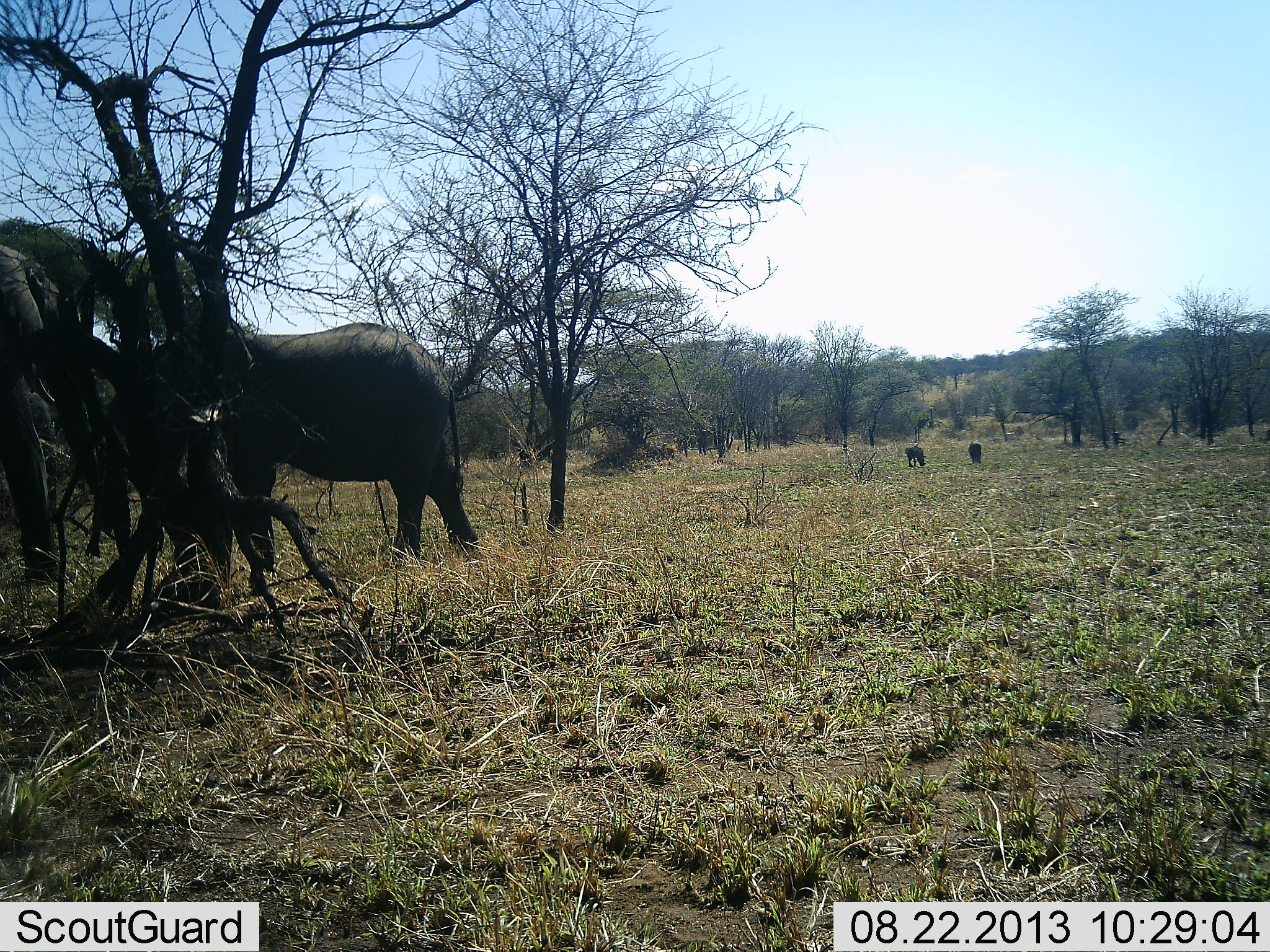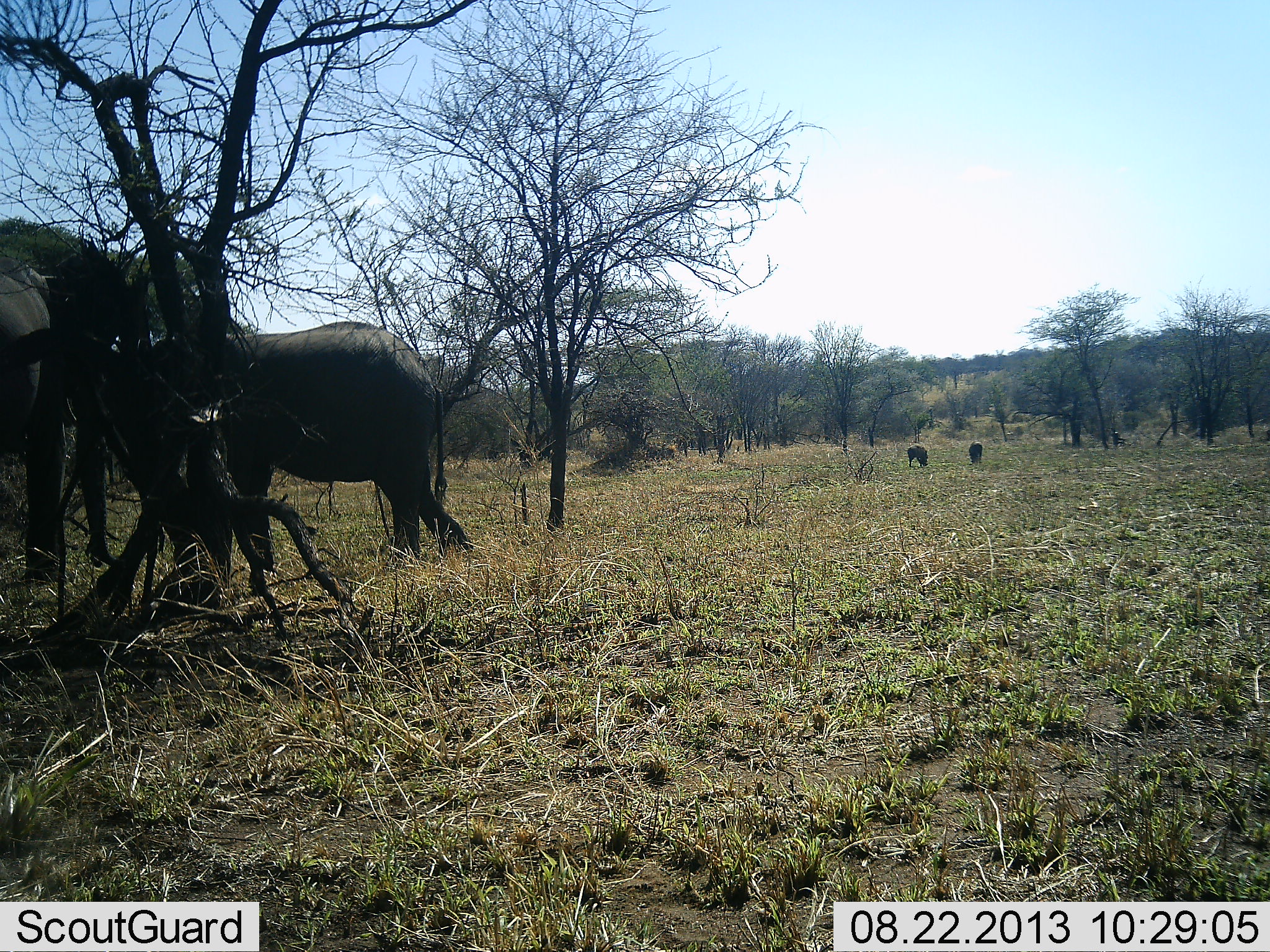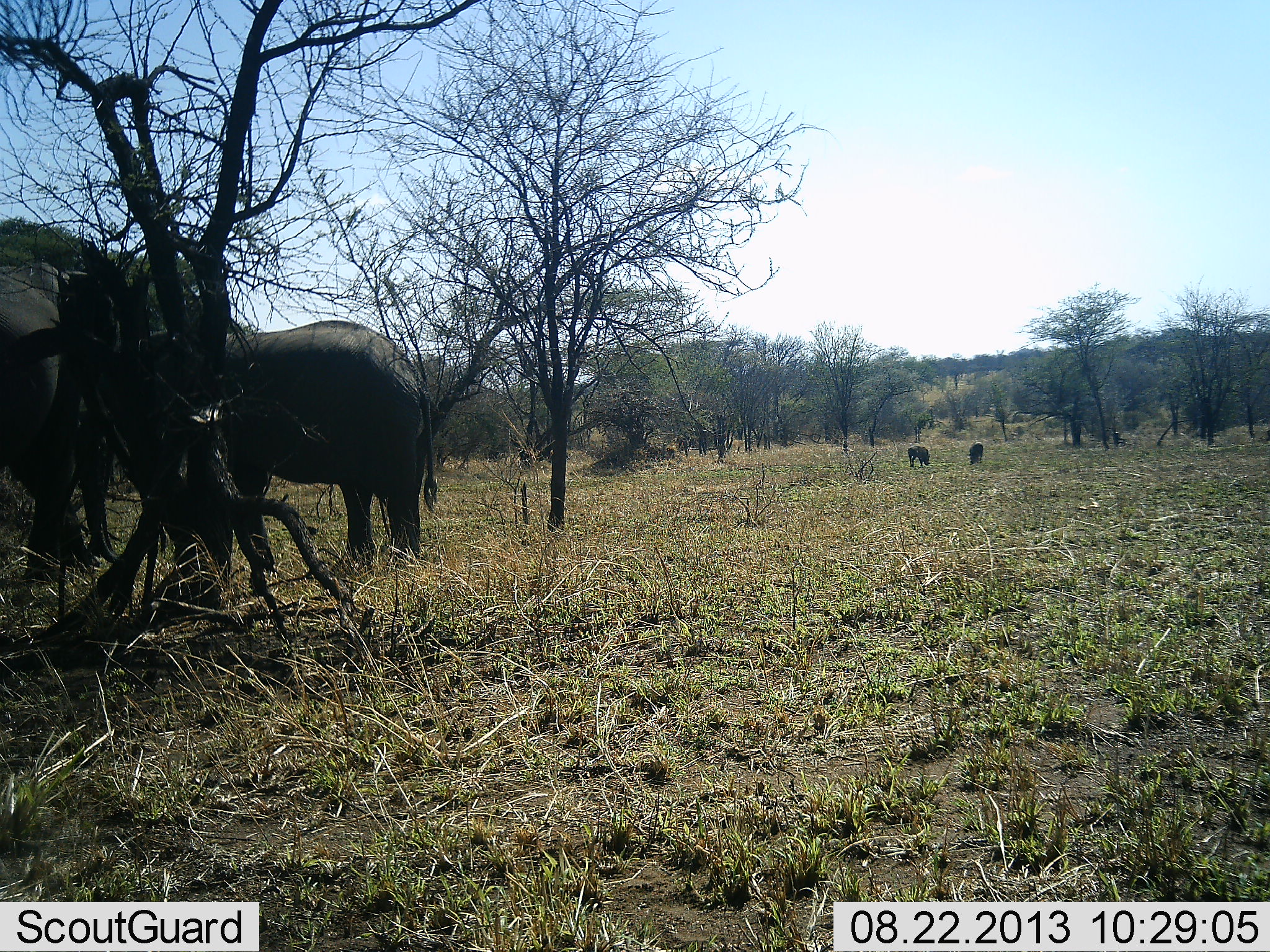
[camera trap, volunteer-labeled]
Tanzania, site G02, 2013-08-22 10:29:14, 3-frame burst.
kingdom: Animalia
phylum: Chordata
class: Mammalia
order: Proboscidea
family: Elephantidae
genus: Loxodonta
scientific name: Loxodonta africana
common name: african bush elephant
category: elephant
Elephant (african bush elephant) (Loxodonta africana), count 2. Behavior (volunteer vote fractions): standing 58%, resting 0%, moving 36%, interacting 22%. Young present (vote fraction): 28%. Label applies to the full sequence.